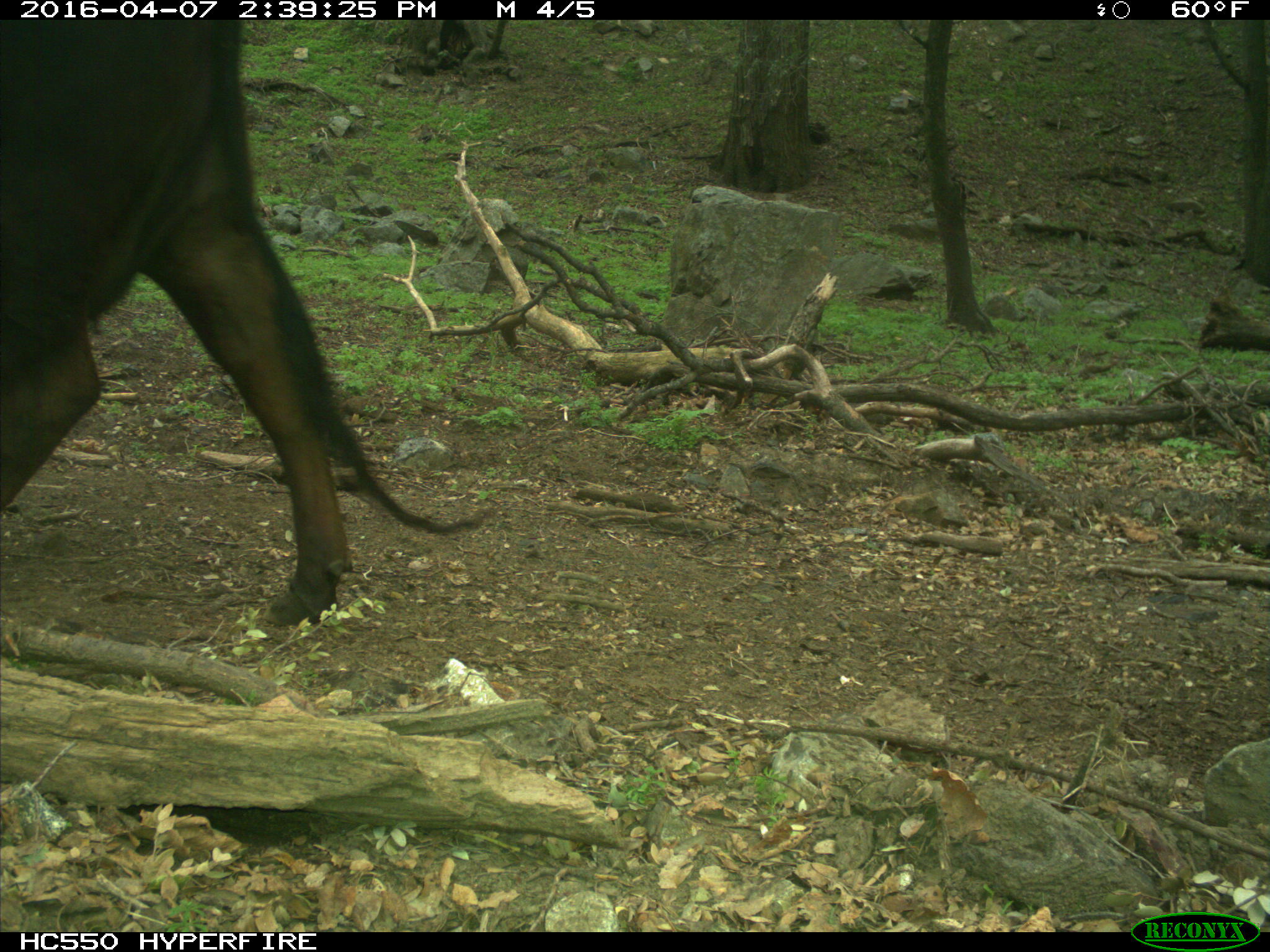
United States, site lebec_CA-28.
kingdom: Animalia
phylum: Chordata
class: Mammalia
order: Artiodactyla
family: Bovidae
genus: Bos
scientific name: Bos taurus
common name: domestic cow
Bos taurus (domestic cow).